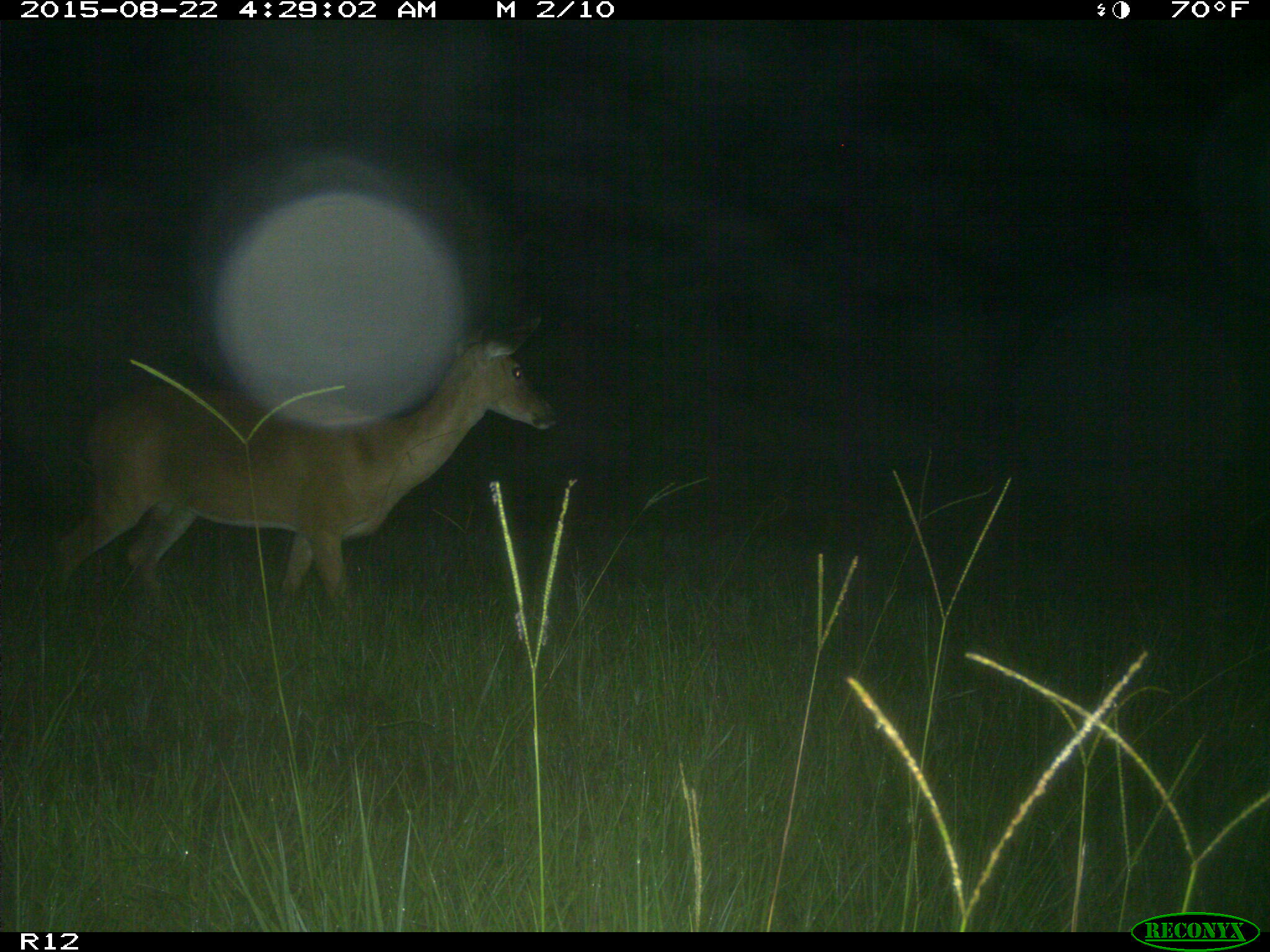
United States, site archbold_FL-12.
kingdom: Animalia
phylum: Chordata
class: Mammalia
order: Artiodactyla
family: Cervidae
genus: Odocoileus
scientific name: Odocoileus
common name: deer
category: unidentified deer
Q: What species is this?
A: Unidentified deer (deer) (Odocoileus).